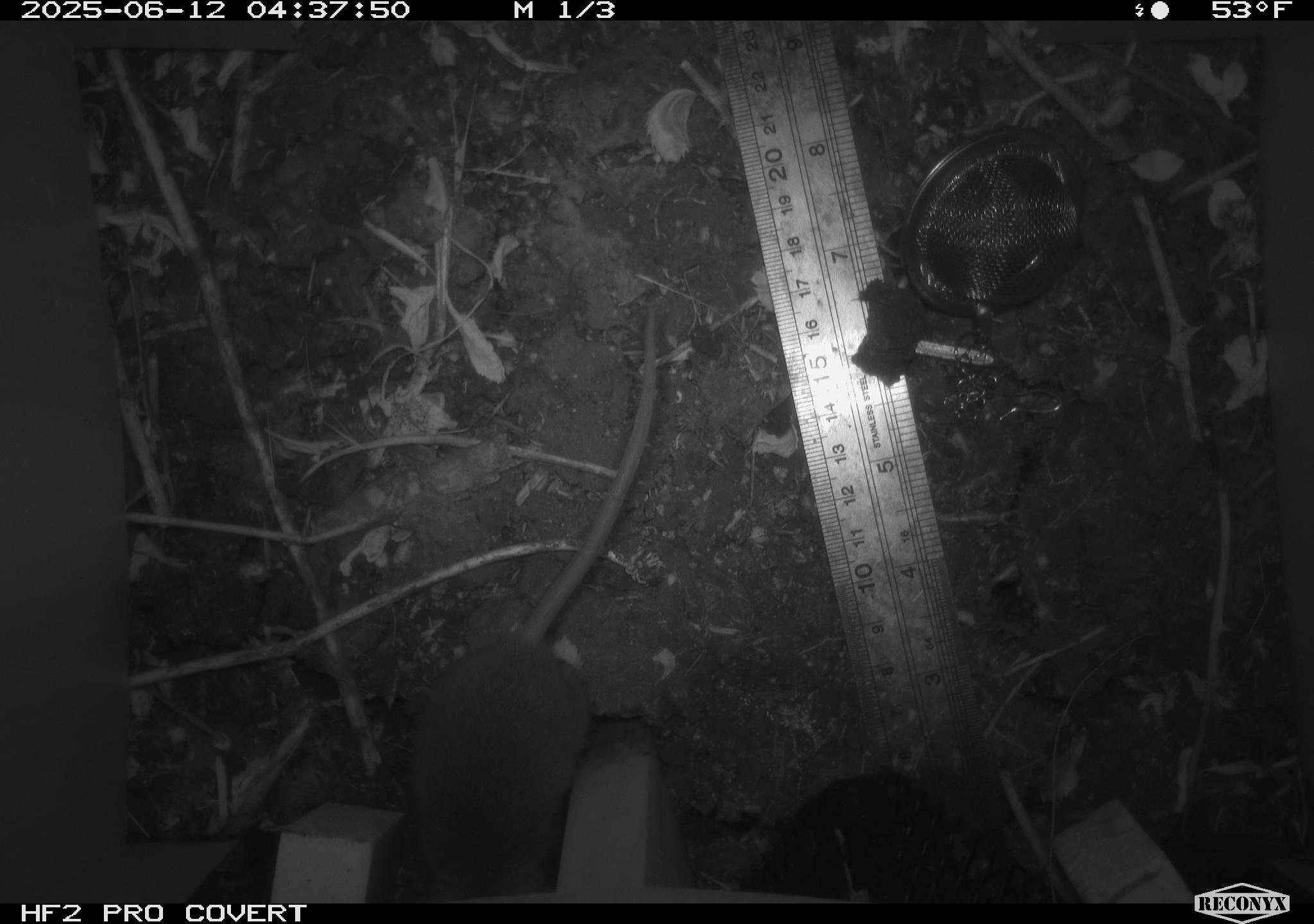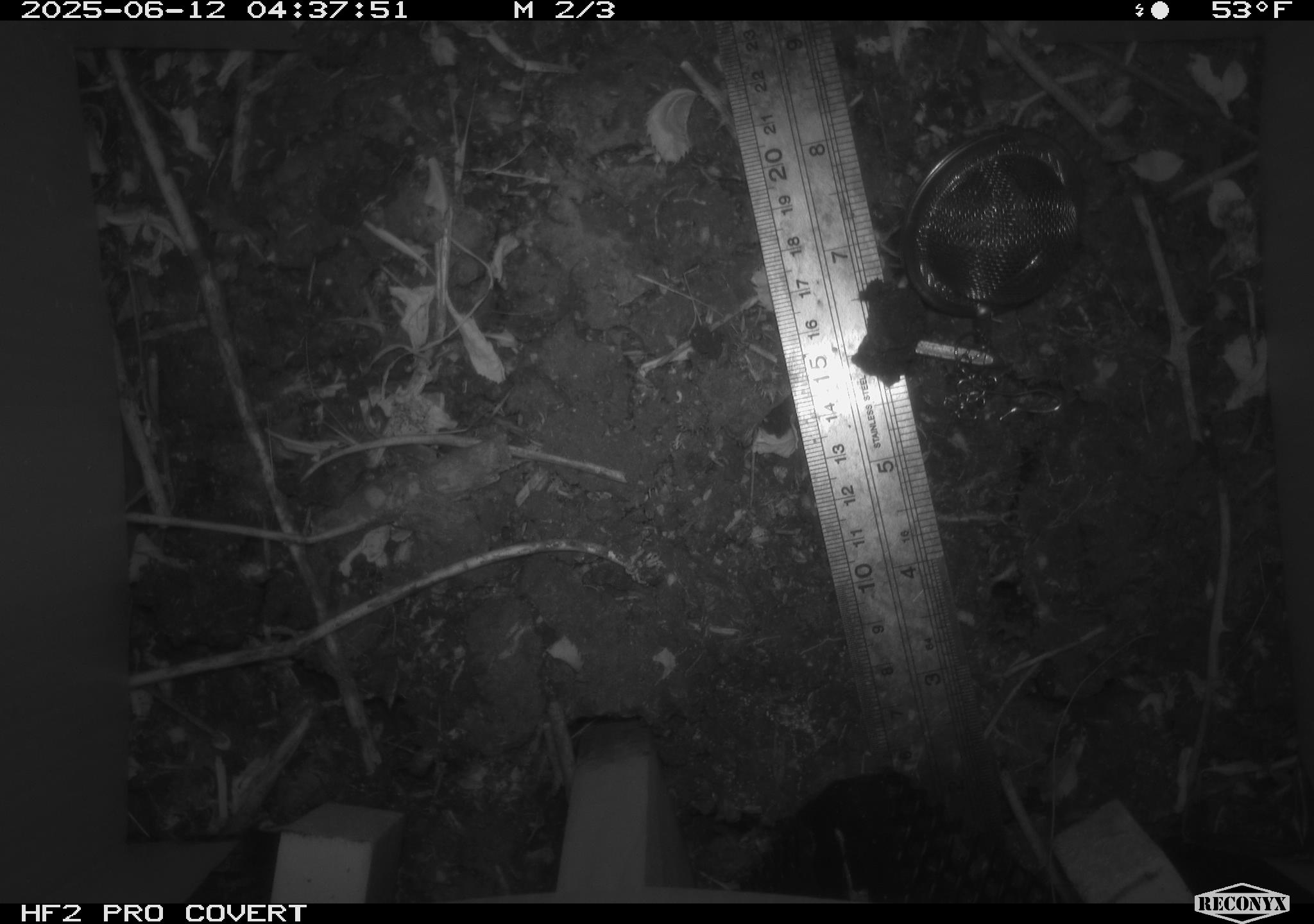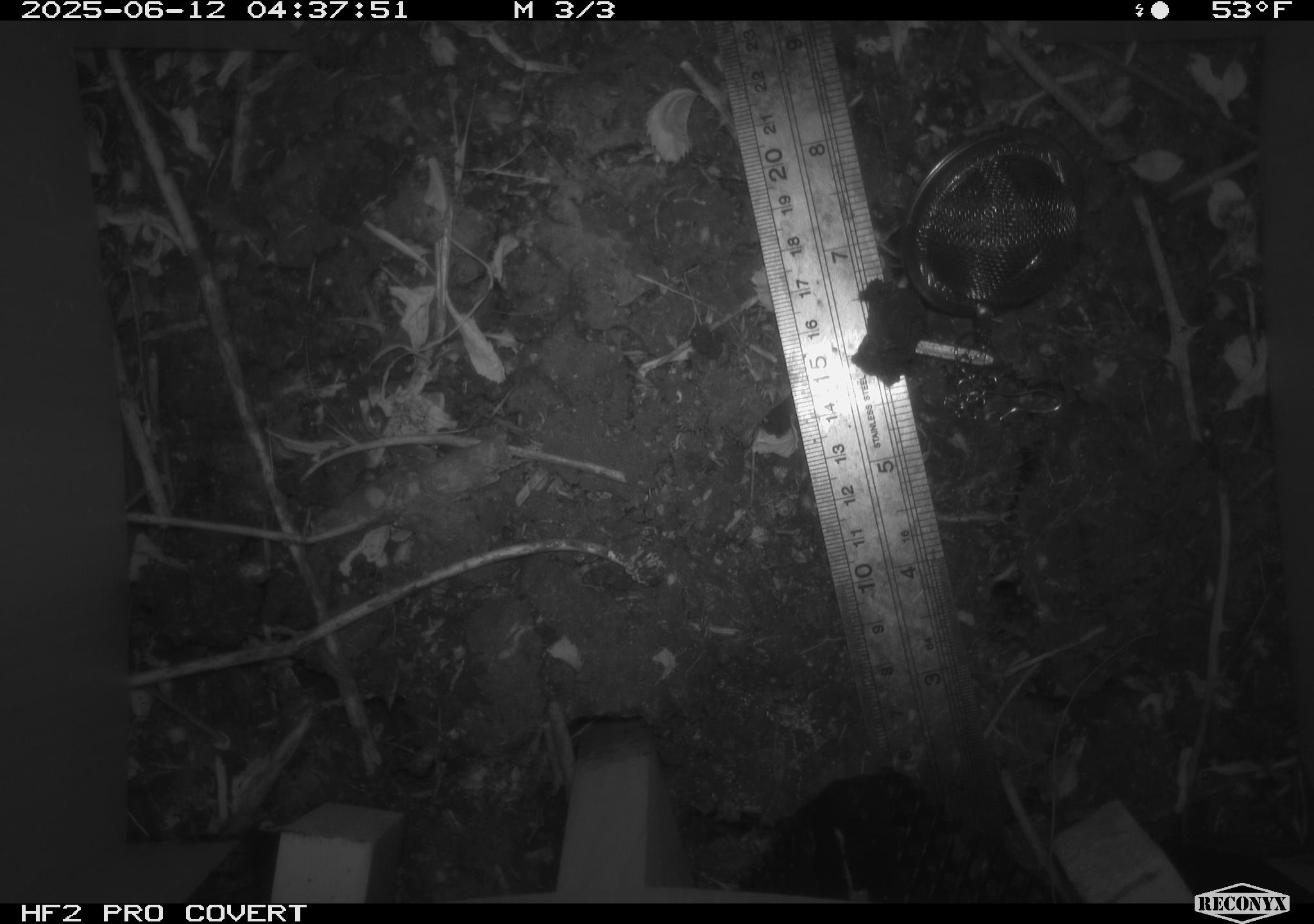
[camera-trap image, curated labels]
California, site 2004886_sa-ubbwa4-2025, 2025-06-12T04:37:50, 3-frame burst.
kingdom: Animalia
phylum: Chordata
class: Mammalia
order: Rodentia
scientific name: Rodentia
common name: rodent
Rodent (Rodentia).